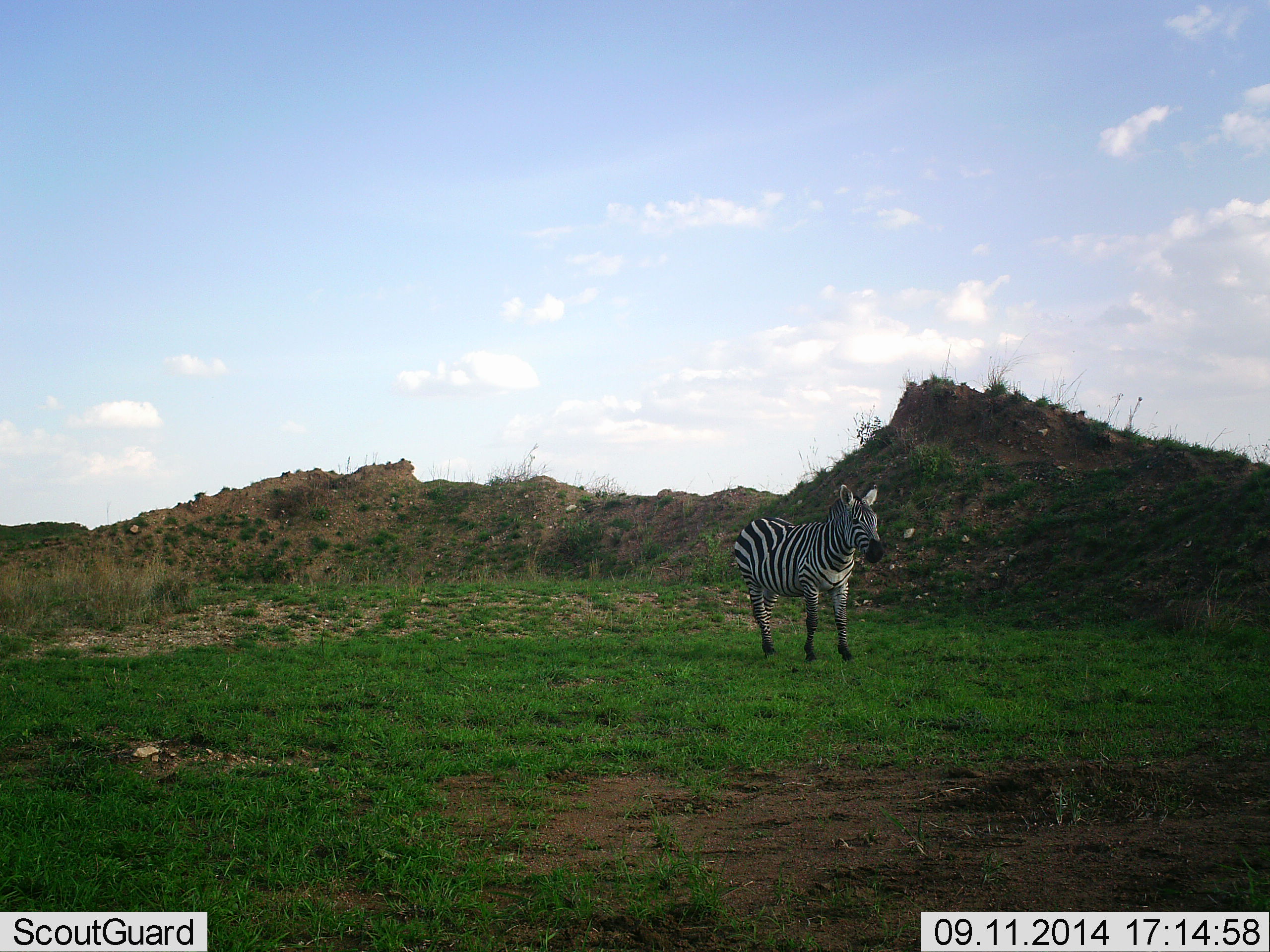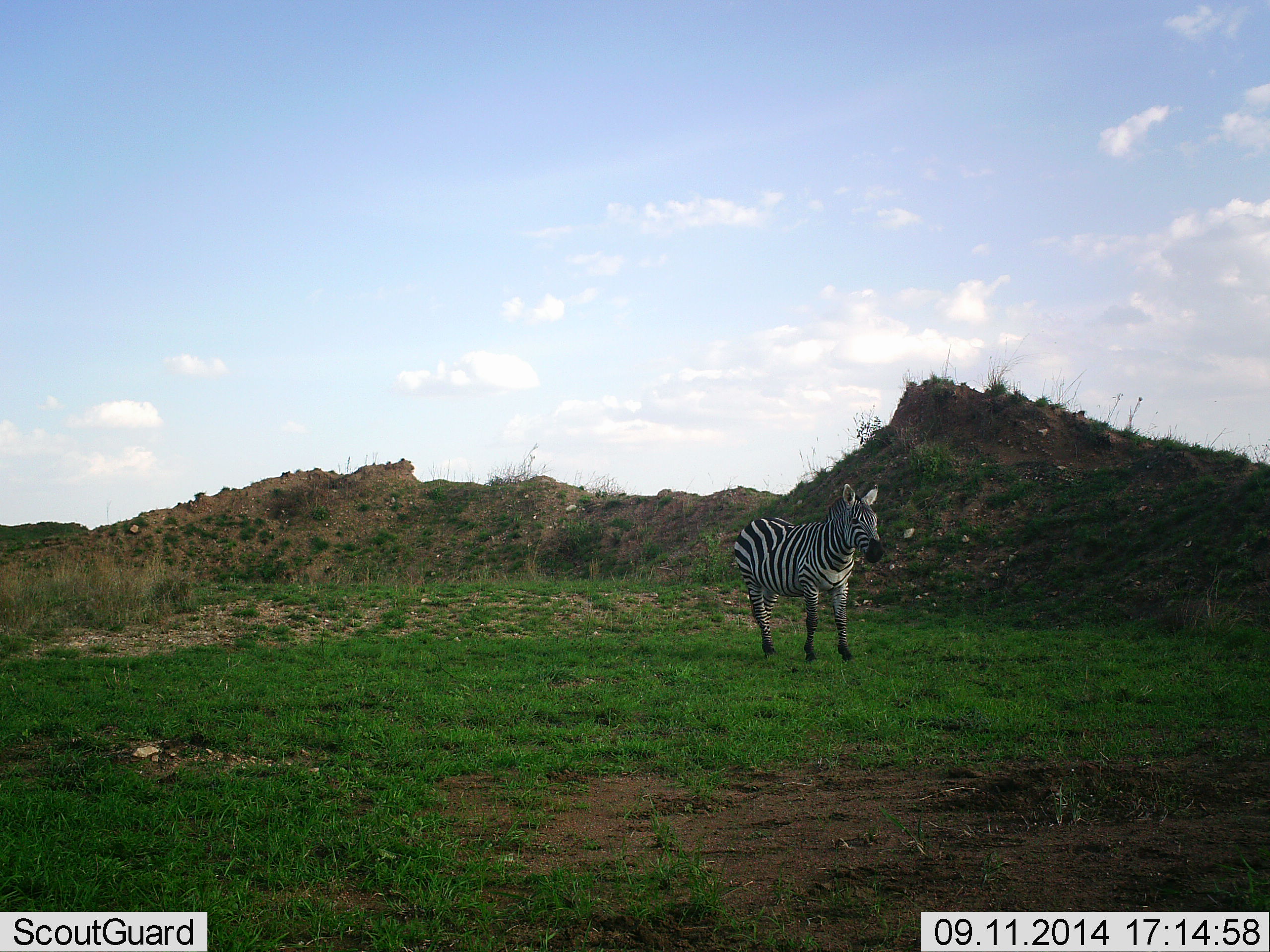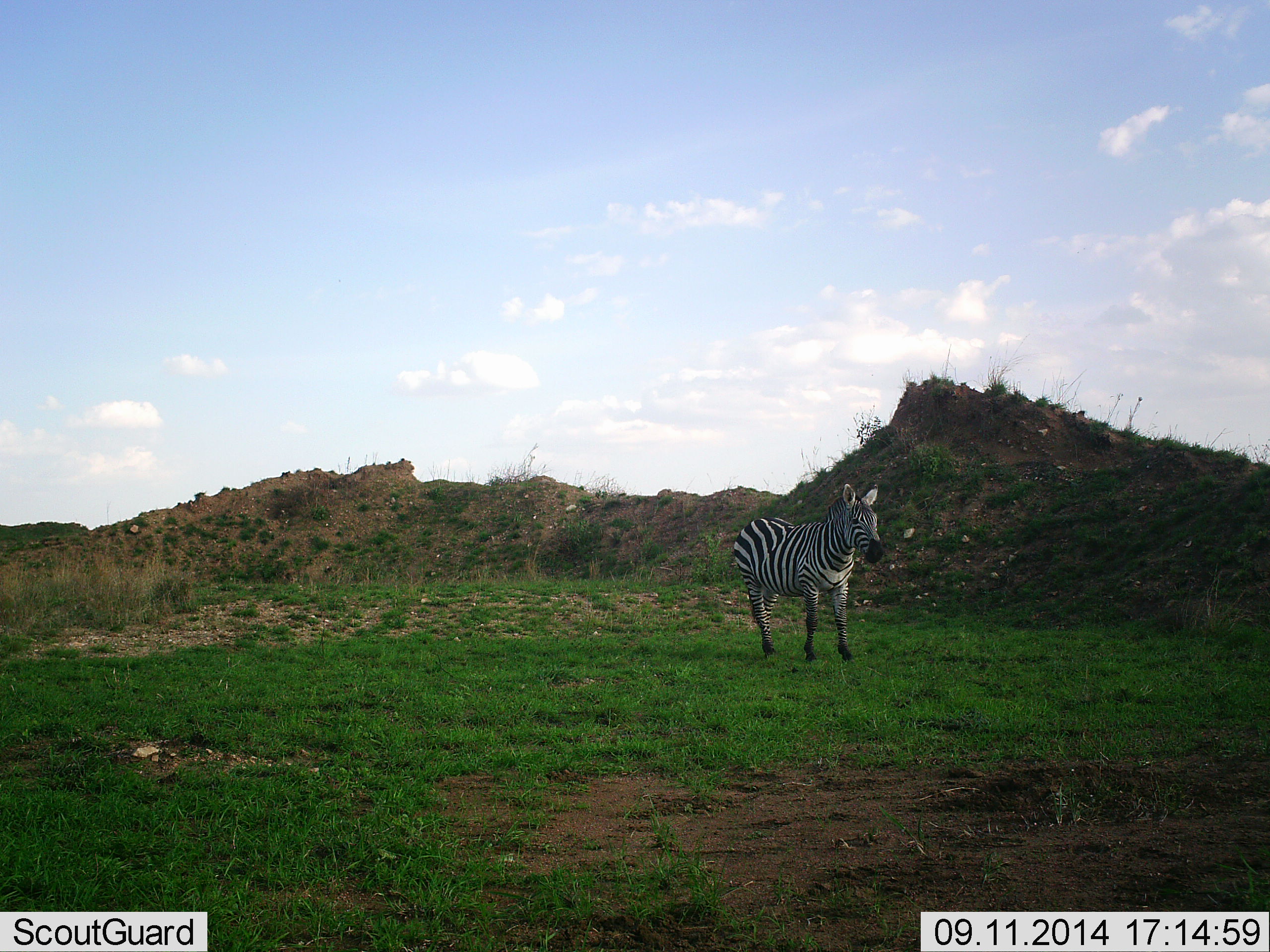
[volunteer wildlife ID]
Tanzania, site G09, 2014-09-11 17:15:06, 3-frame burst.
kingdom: Animalia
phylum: Chordata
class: Mammalia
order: Perissodactyla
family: Equidae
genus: Equus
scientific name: Equus quagga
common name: plains zebra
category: zebra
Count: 1.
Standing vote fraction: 80%.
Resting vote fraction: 0%.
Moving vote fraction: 20%.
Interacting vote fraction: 0%.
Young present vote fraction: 0%.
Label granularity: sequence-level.